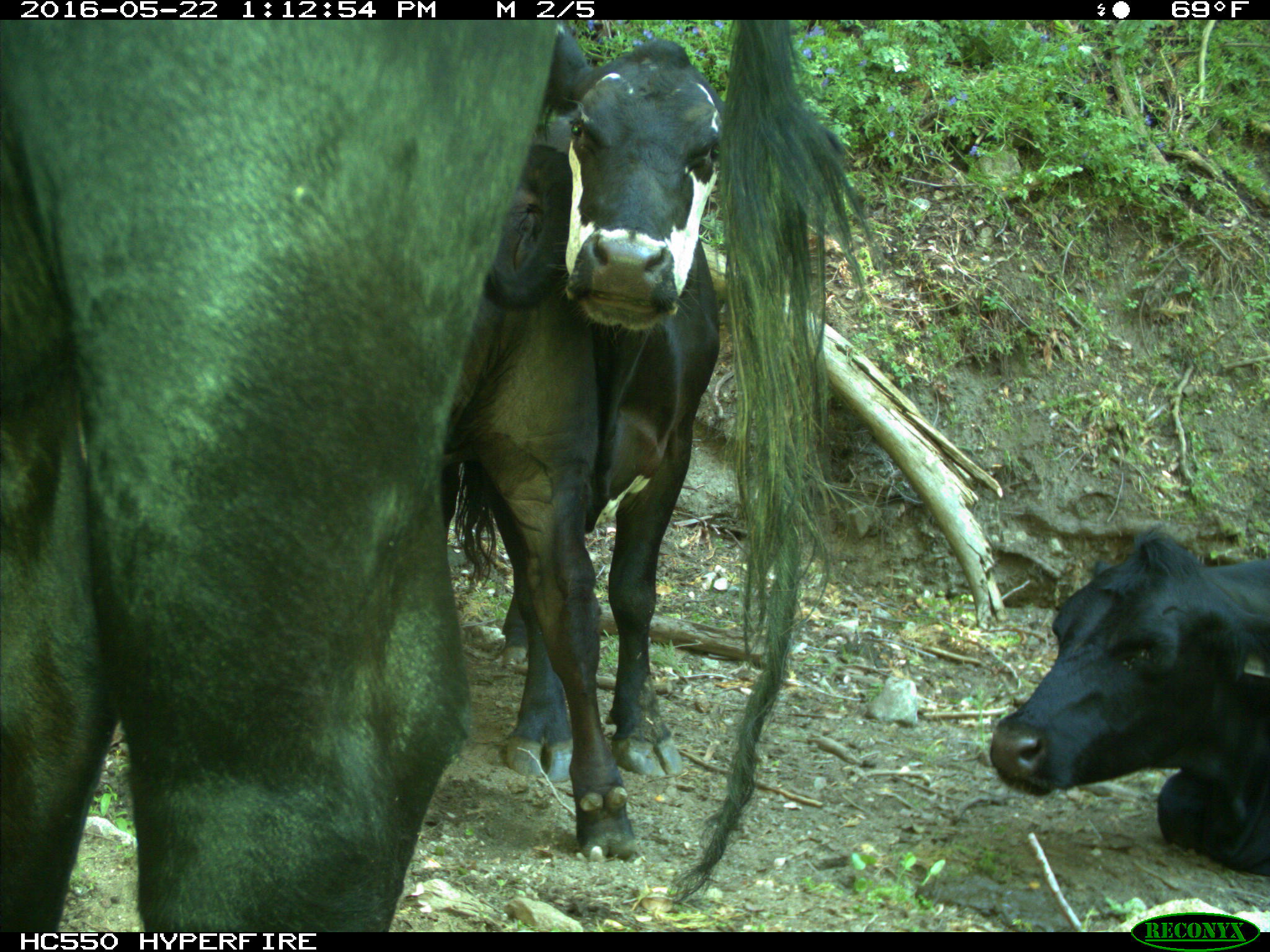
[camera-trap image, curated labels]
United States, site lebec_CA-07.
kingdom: Animalia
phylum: Chordata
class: Mammalia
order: Artiodactyla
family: Bovidae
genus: Bos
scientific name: Bos taurus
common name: domestic cow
Bos taurus (domestic cow).